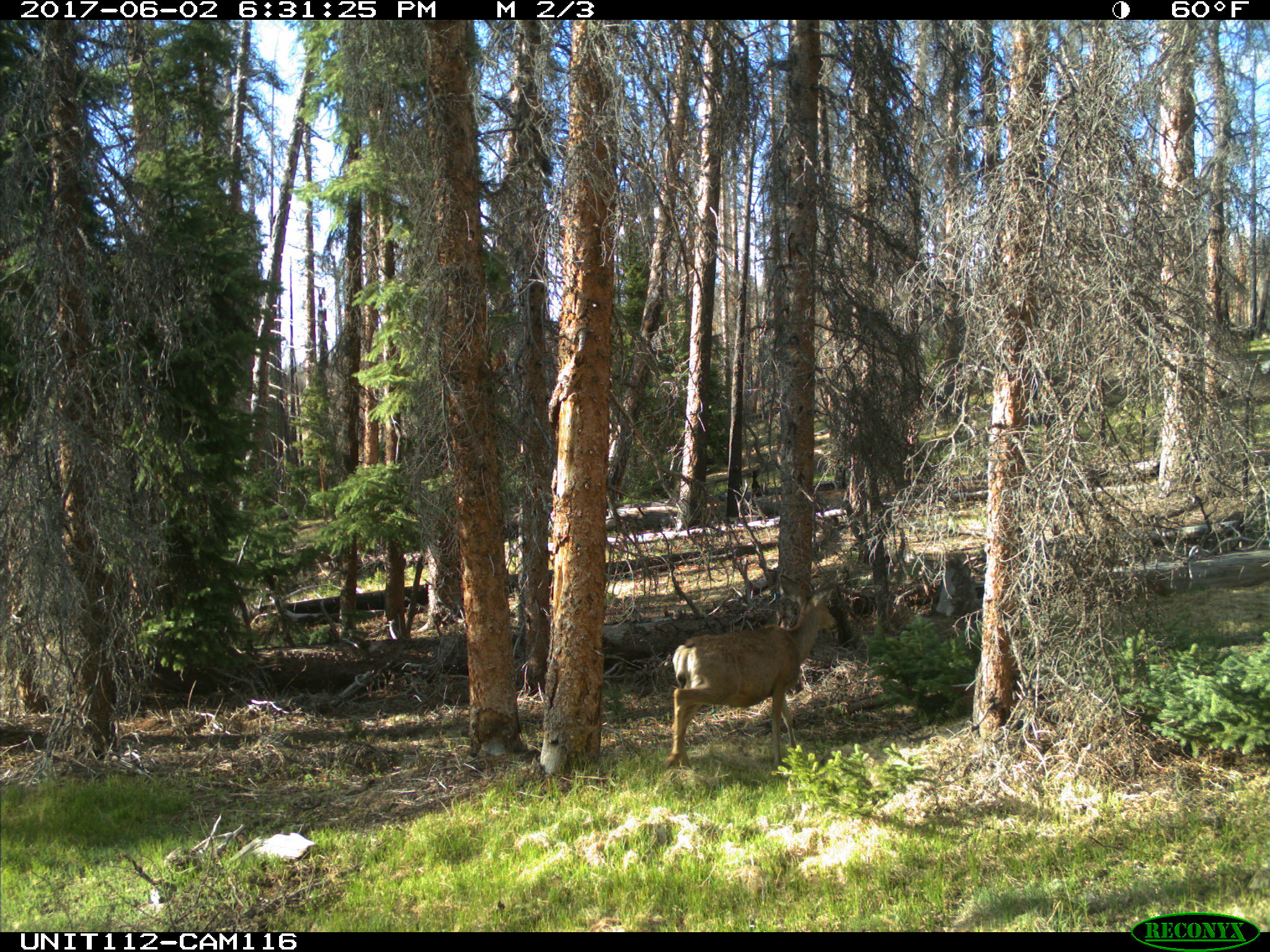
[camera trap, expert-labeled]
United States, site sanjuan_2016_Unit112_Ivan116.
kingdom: Animalia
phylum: Chordata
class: Mammalia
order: Artiodactyla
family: Cervidae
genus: Odocoileus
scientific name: Odocoileus hemionus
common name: mule deer